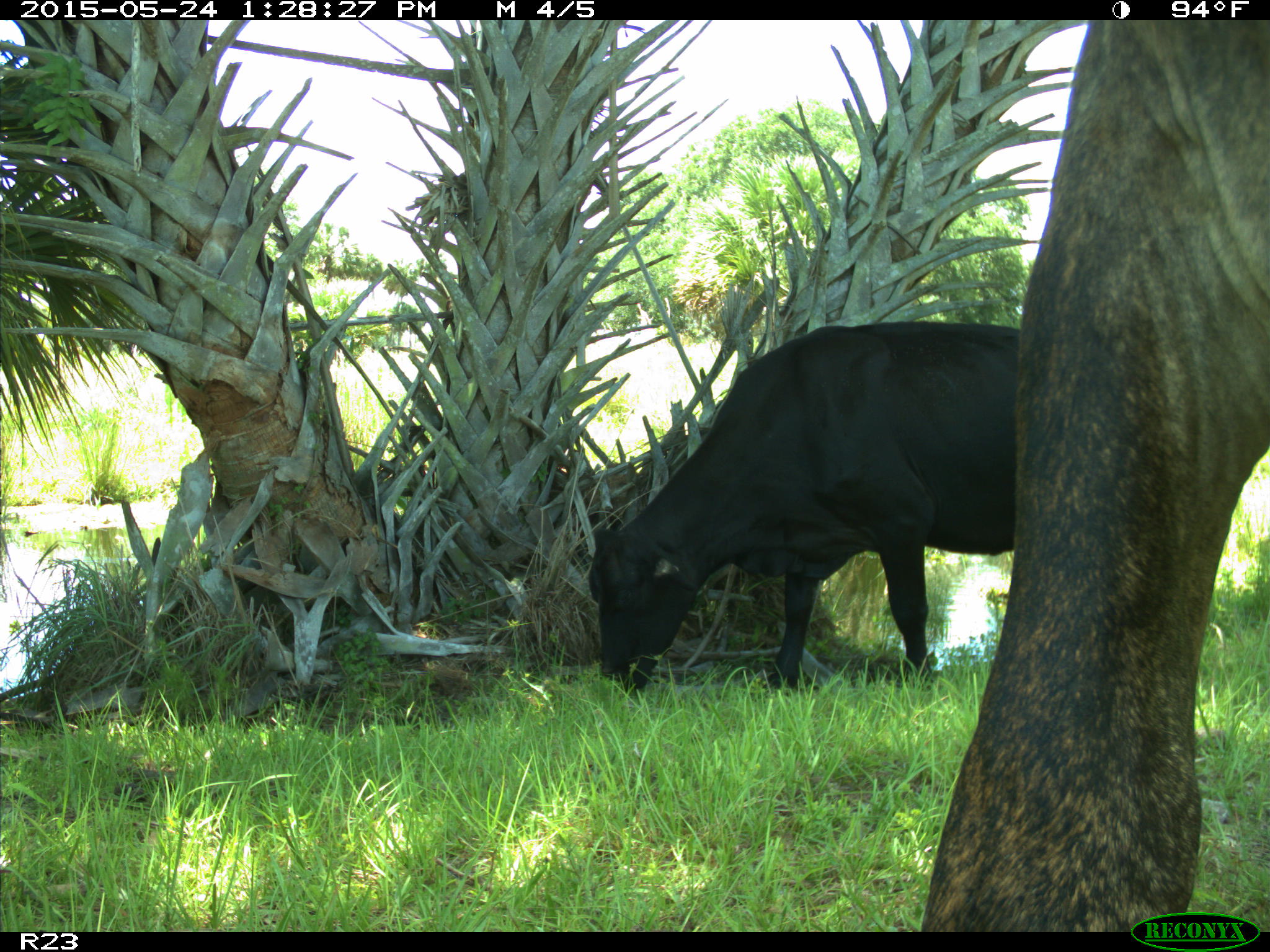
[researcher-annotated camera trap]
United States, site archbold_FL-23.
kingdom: Animalia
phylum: Chordata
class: Mammalia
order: Artiodactyla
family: Bovidae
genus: Bos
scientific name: Bos taurus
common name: domestic cow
Bos taurus (domestic cow).